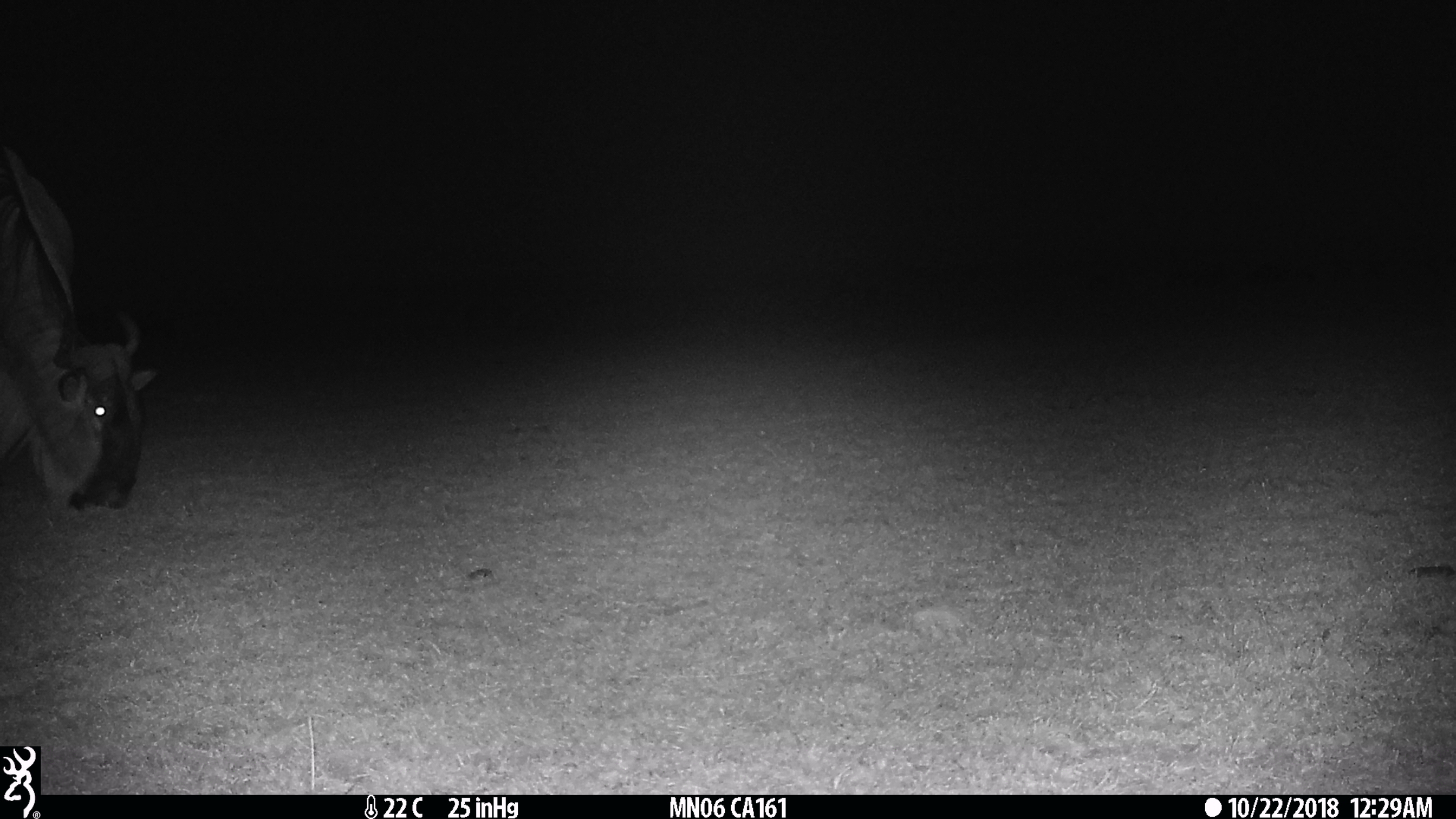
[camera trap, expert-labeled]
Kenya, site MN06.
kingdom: Animalia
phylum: Chordata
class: Mammalia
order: Artiodactyla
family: Bovidae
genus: Connochaetes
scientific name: Connochaetes taurinus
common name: blue wildebeest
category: wildebeest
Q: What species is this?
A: Wildebeest (blue wildebeest) (Connochaetes taurinus).